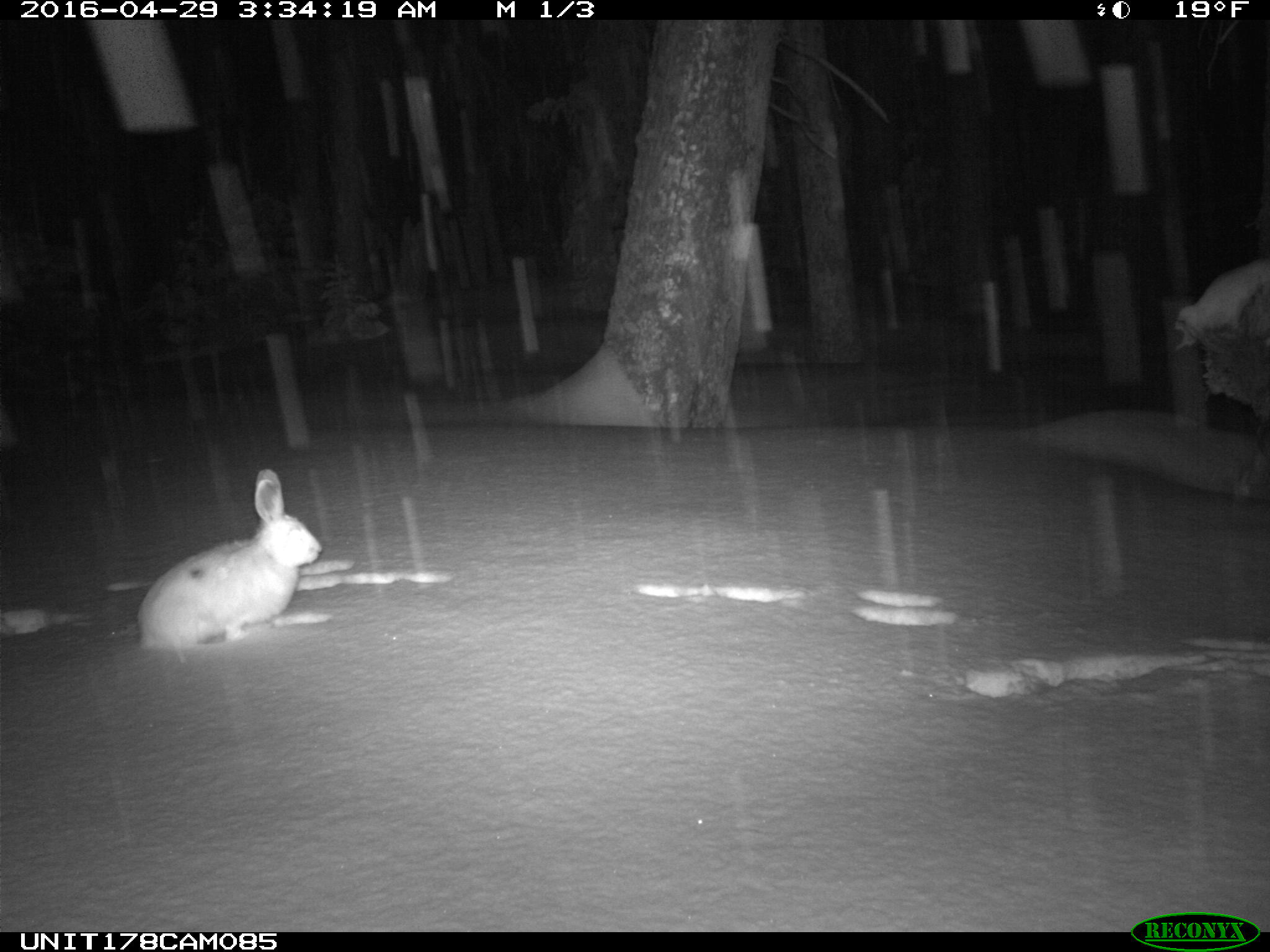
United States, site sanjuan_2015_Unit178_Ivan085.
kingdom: Animalia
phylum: Chordata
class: Mammalia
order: Lagomorpha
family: Leporidae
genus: Lepus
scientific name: Lepus americanus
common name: snowshoe hare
Lepus americanus (snowshoe hare).